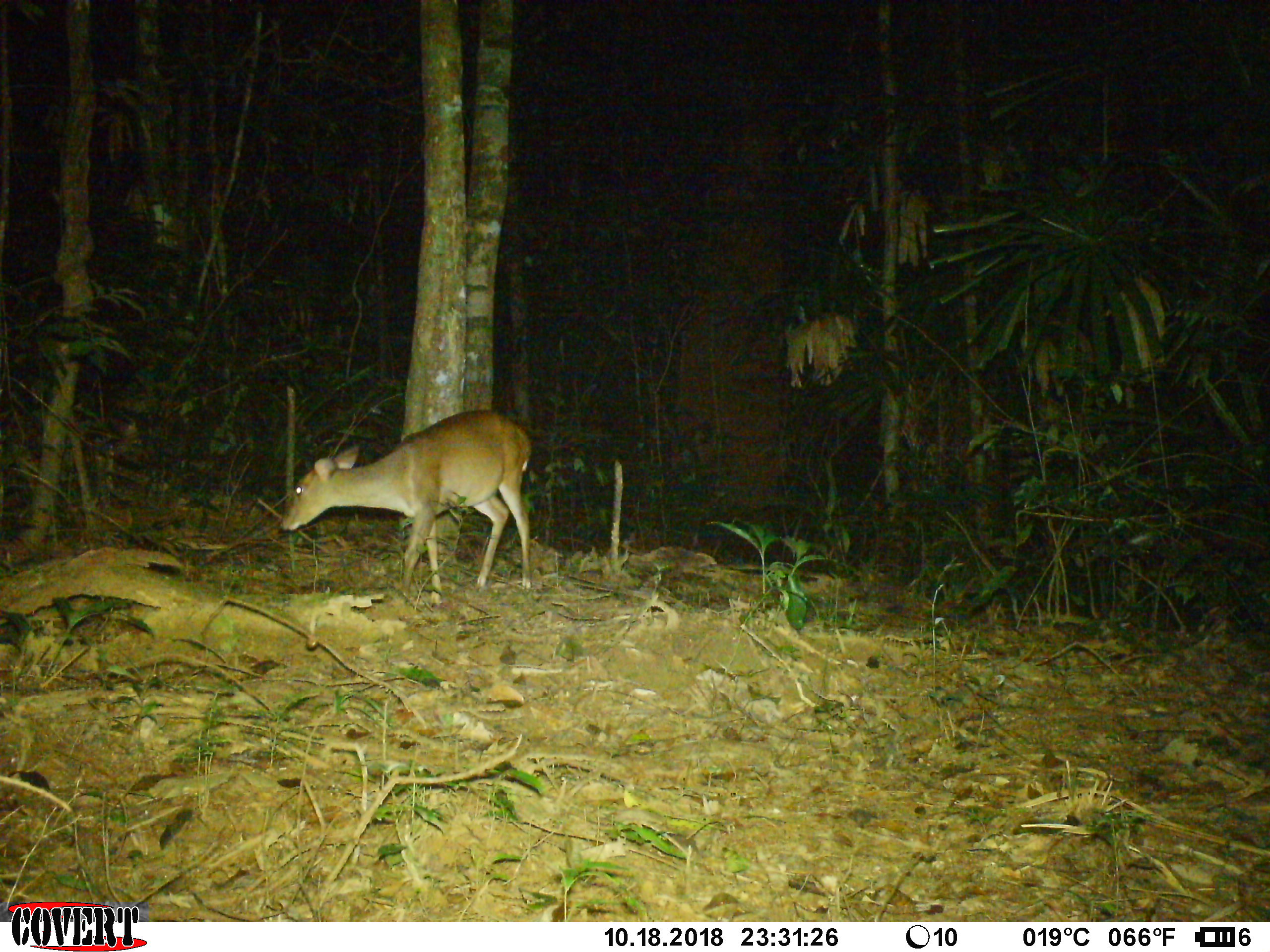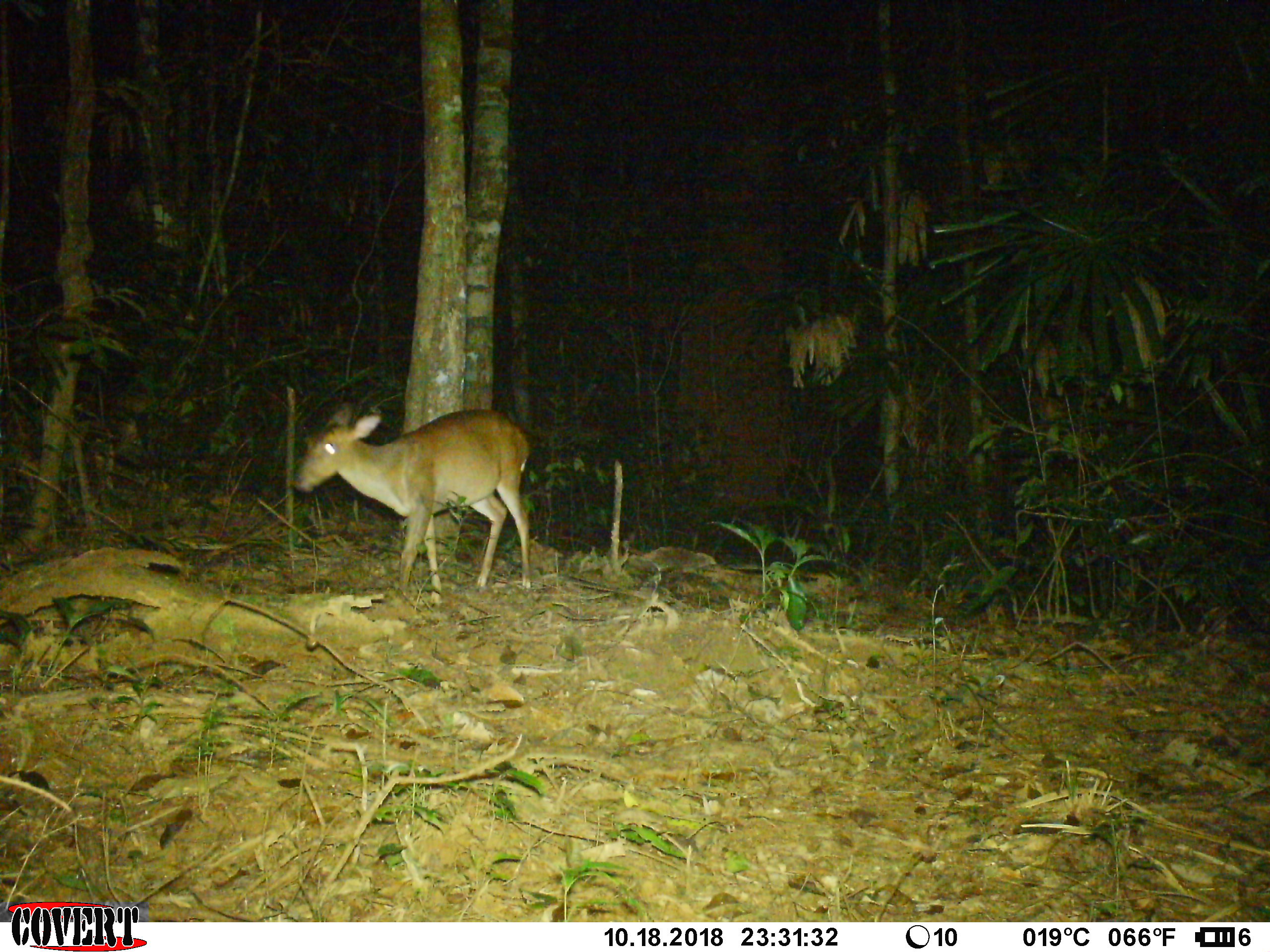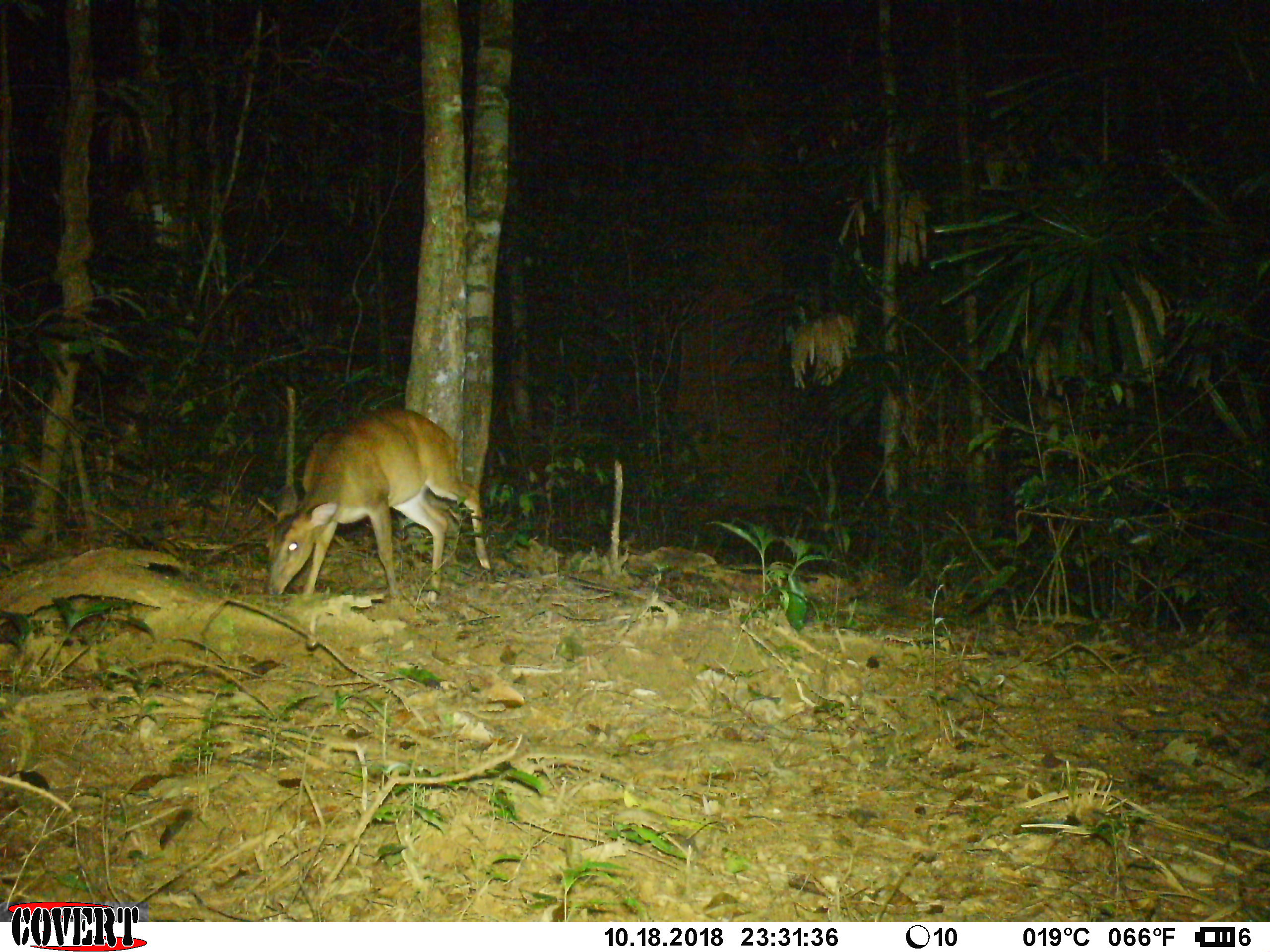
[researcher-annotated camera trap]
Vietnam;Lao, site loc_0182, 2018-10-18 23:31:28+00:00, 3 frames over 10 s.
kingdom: Animalia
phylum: Chordata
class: Mammalia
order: Artiodactyla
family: Cervidae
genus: Muntiacus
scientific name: Muntiacus vuquangensis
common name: large-antlered muntjac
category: large antlered muntjac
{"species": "large antlered muntjac (large-antlered muntjac) (Muntiacus vuquangensis)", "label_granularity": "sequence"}